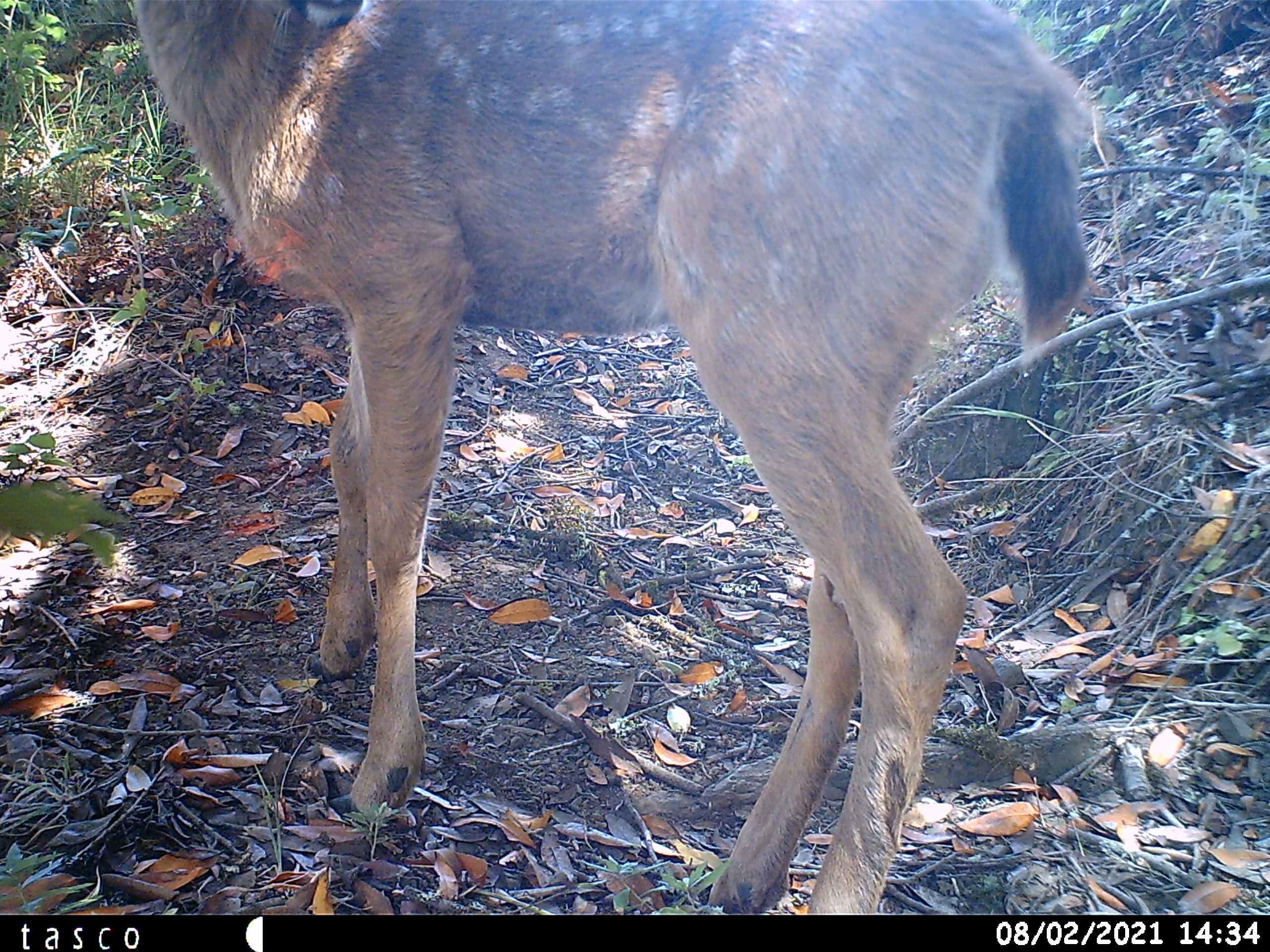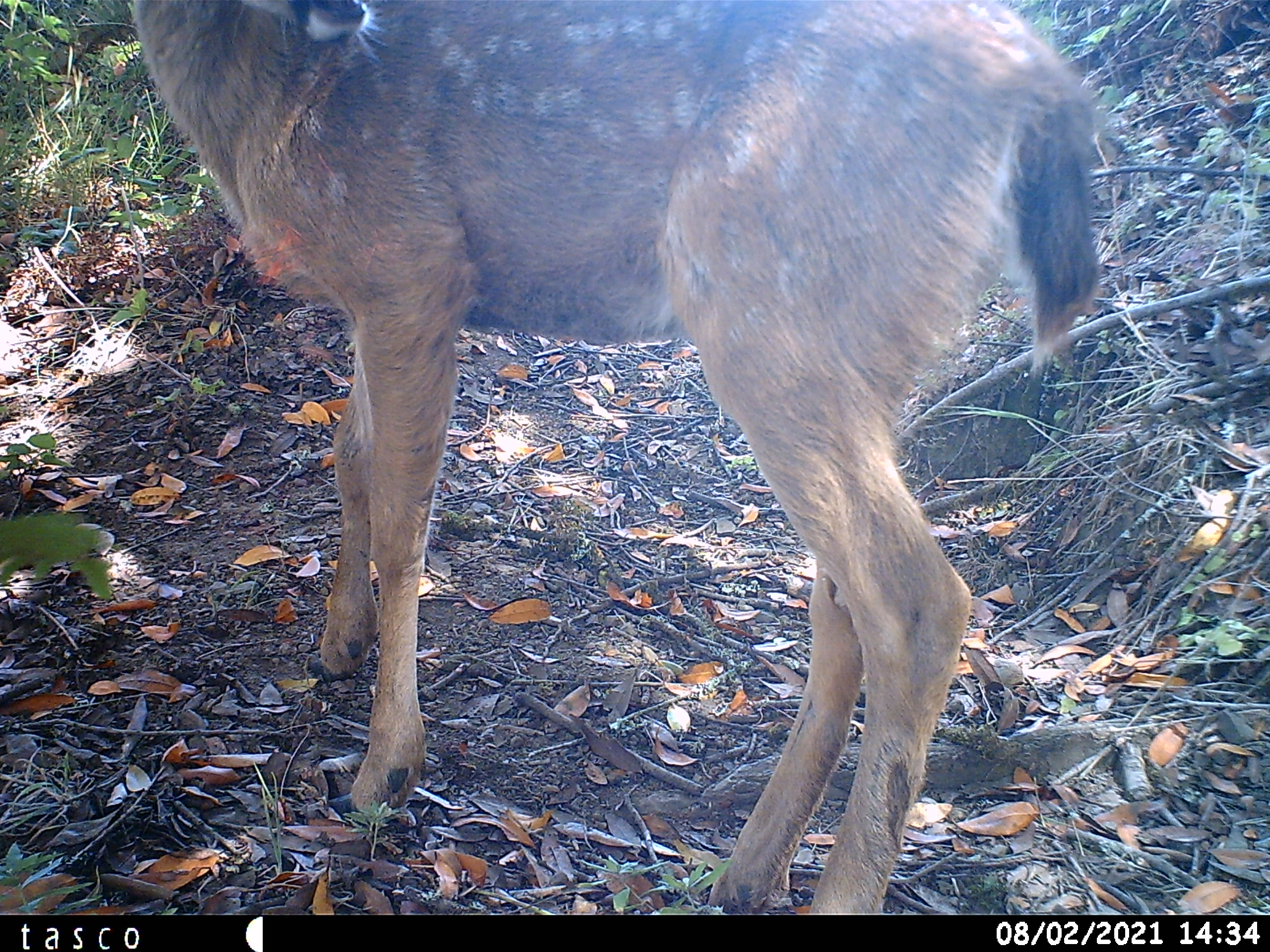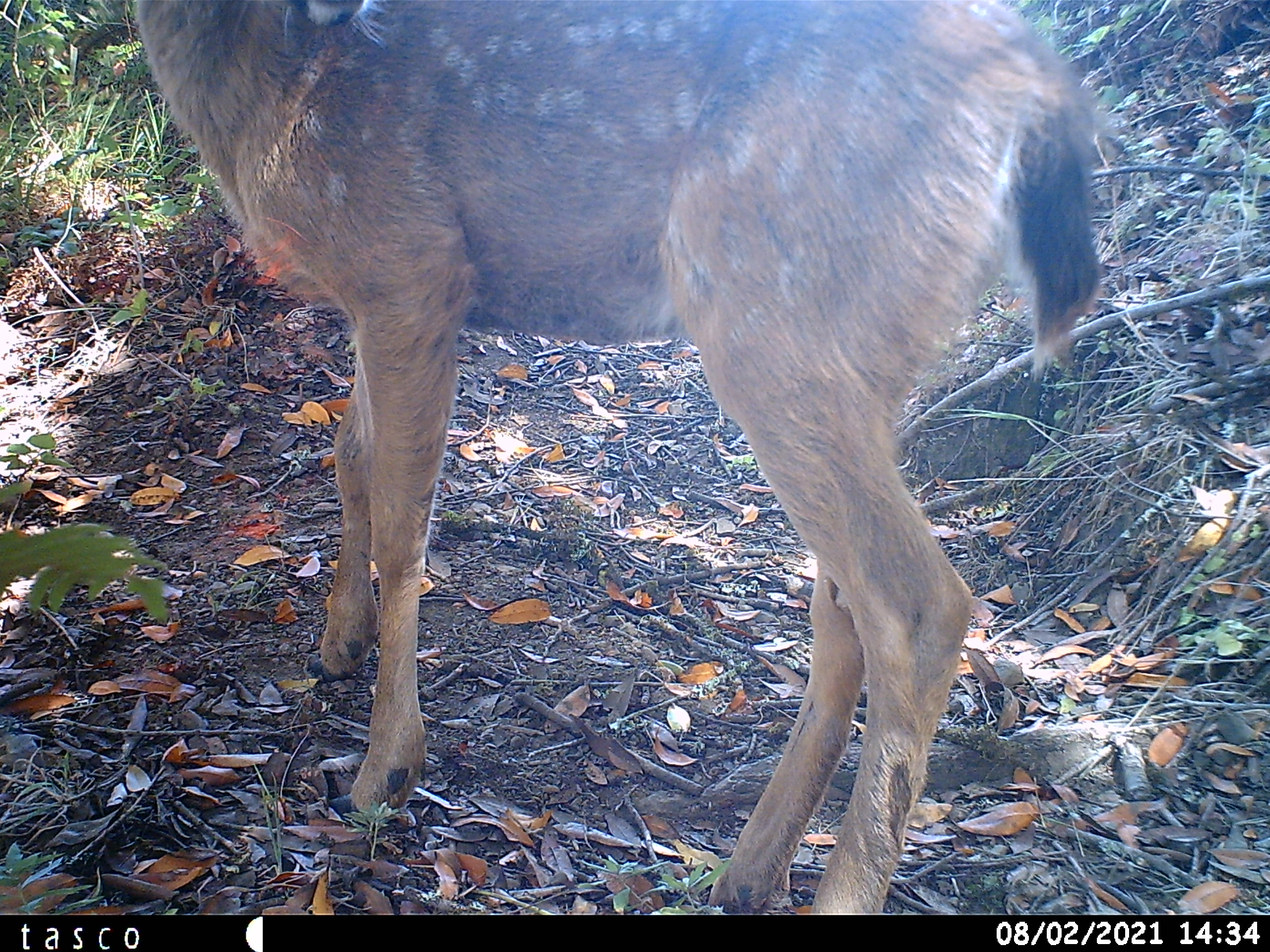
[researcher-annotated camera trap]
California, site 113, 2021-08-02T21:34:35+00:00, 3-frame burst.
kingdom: Animalia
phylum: Chordata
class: Mammalia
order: Artiodactyla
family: Cervidae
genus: Odocoileus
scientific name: Odocoileus hemionus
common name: mule deer